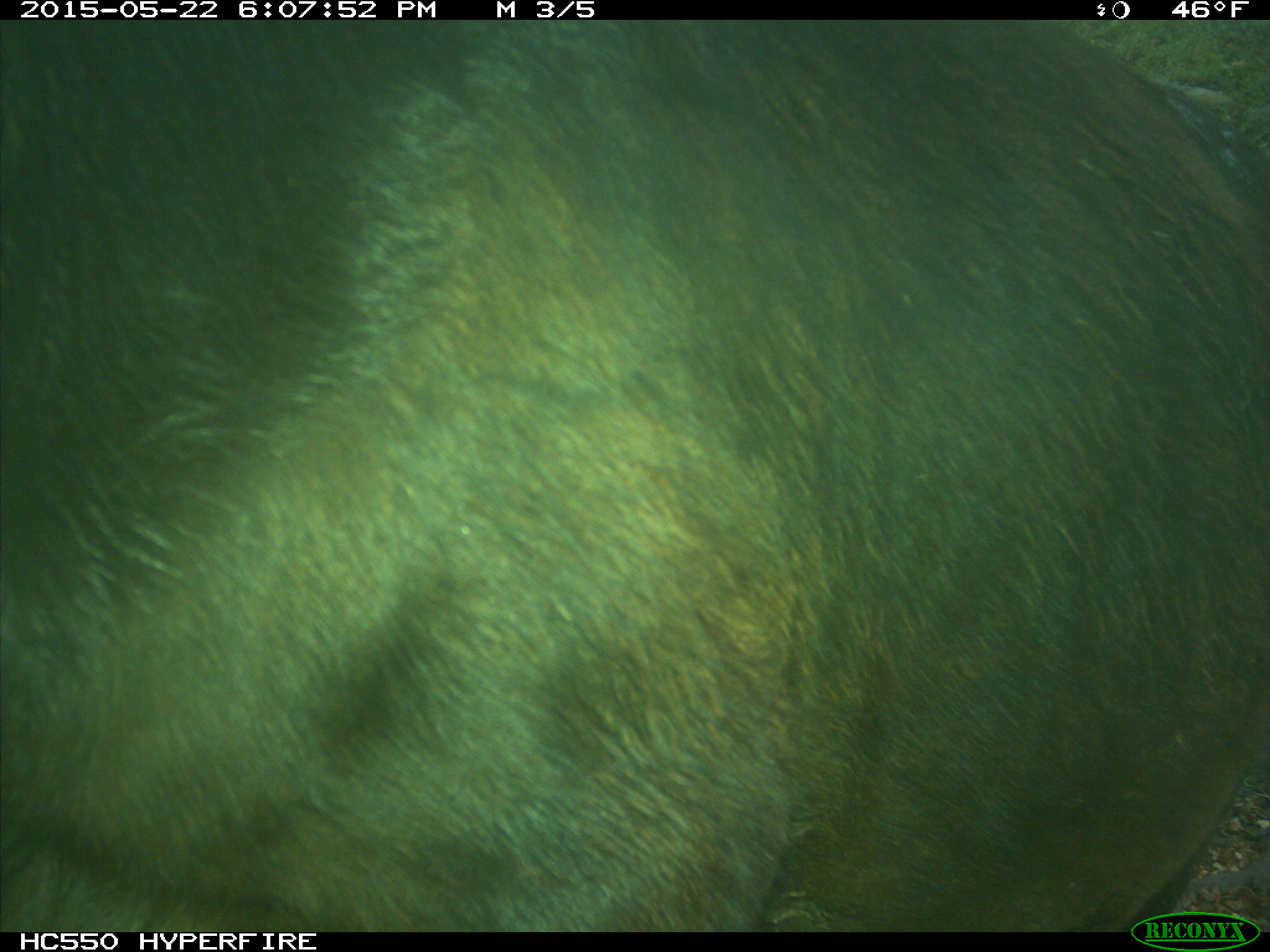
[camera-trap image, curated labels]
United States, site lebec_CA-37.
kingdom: Animalia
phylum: Chordata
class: Mammalia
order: Artiodactyla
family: Bovidae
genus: Bos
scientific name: Bos taurus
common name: domestic cow